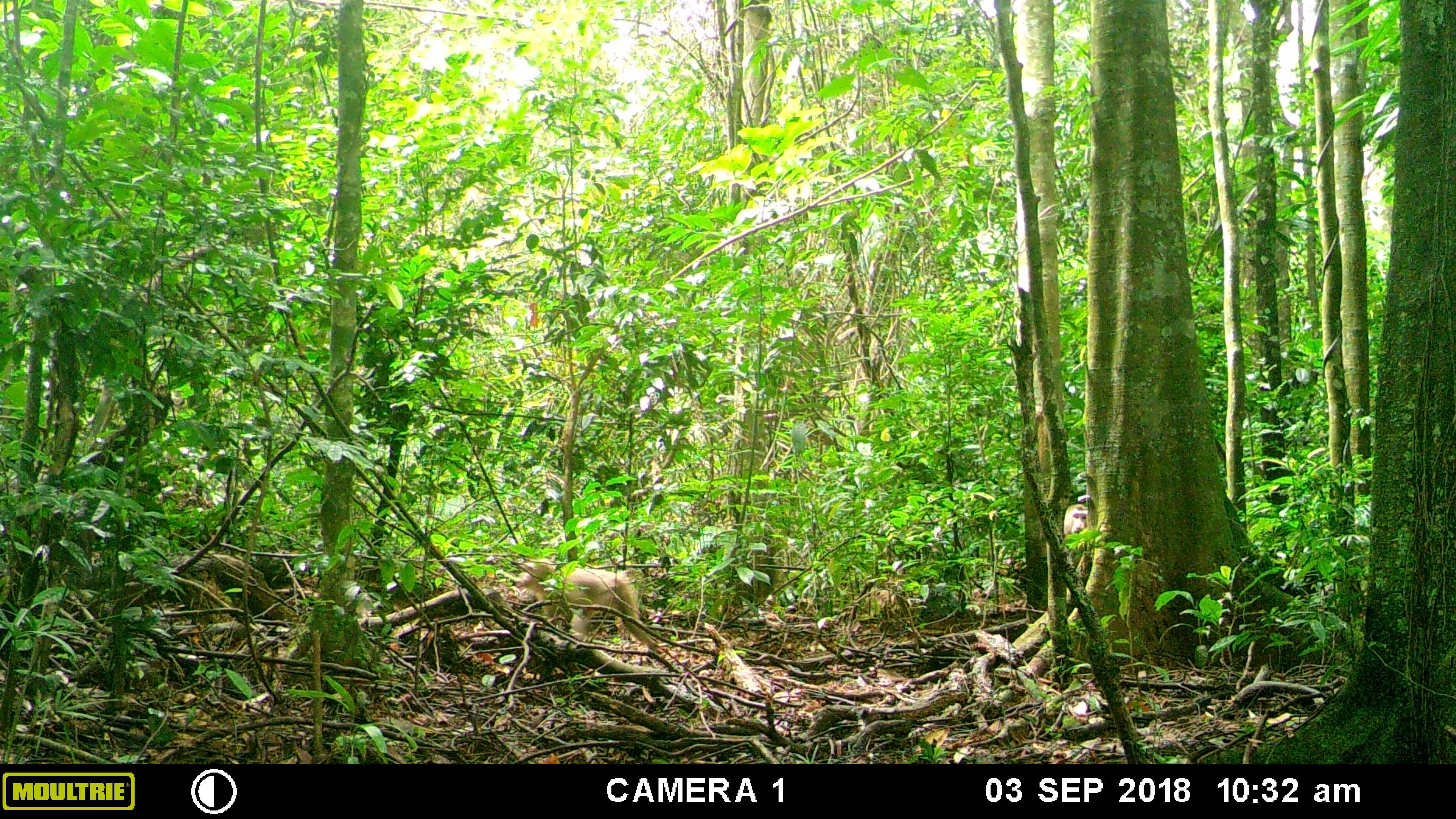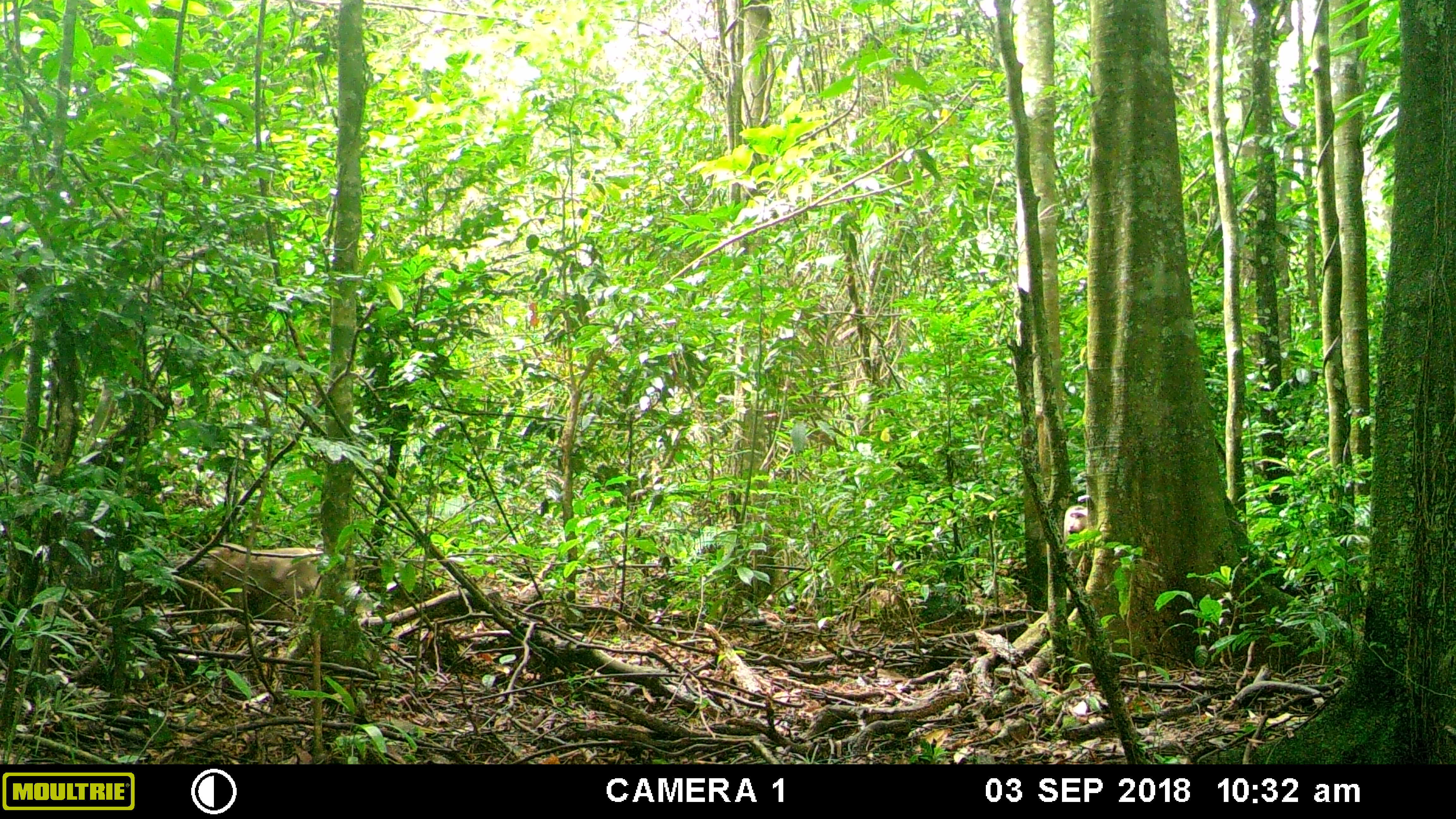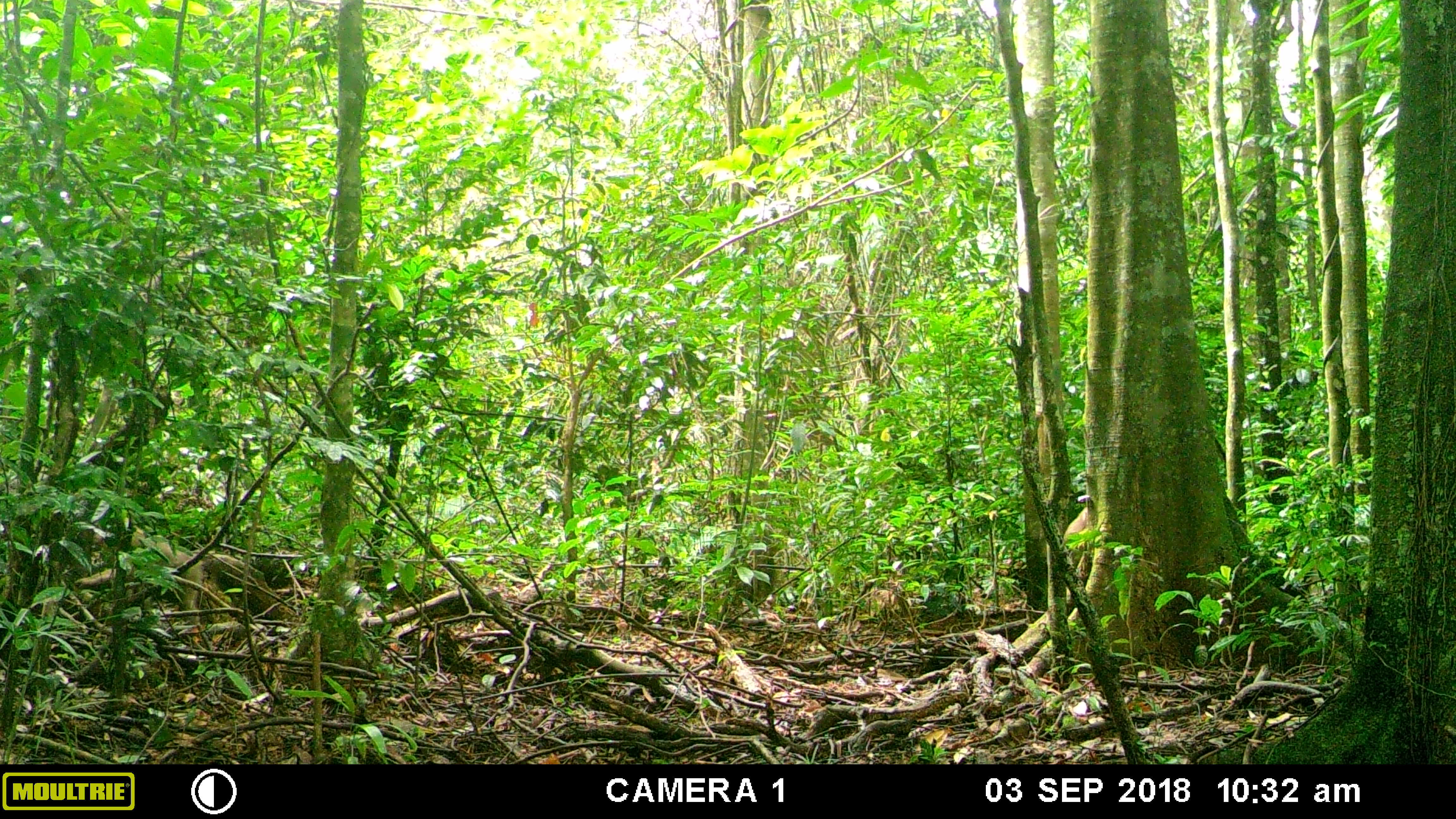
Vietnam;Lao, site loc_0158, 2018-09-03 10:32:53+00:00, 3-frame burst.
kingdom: Animalia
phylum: Chordata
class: Mammalia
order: Primates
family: Cercopithecidae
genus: Macaca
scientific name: Macaca nemestrina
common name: pig-tailed macaque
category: pig tailed macaque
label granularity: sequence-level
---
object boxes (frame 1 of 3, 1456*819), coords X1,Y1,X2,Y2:
pig tailed macaque: 514,559,658,654; 1064,495,1089,601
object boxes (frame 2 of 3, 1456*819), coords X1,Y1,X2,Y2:
pig tailed macaque: 204,542,342,629; 1063,495,1089,604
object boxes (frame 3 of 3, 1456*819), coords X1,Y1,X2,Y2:
pig tailed macaque: 73,528,203,628; 1063,496,1088,543